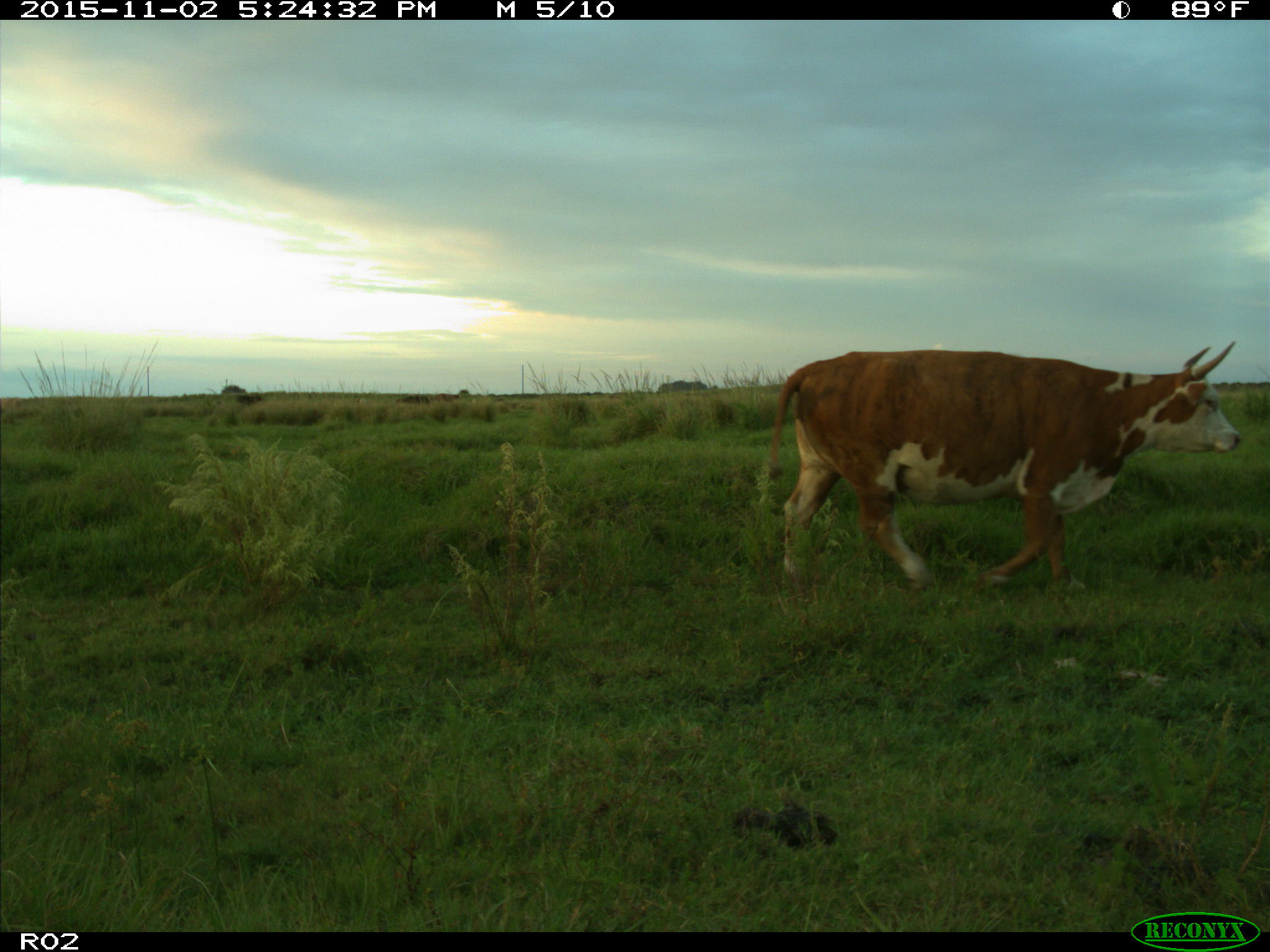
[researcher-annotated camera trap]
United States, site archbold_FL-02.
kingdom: Animalia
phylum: Chordata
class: Mammalia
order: Artiodactyla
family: Bovidae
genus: Bos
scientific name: Bos taurus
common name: domestic cow